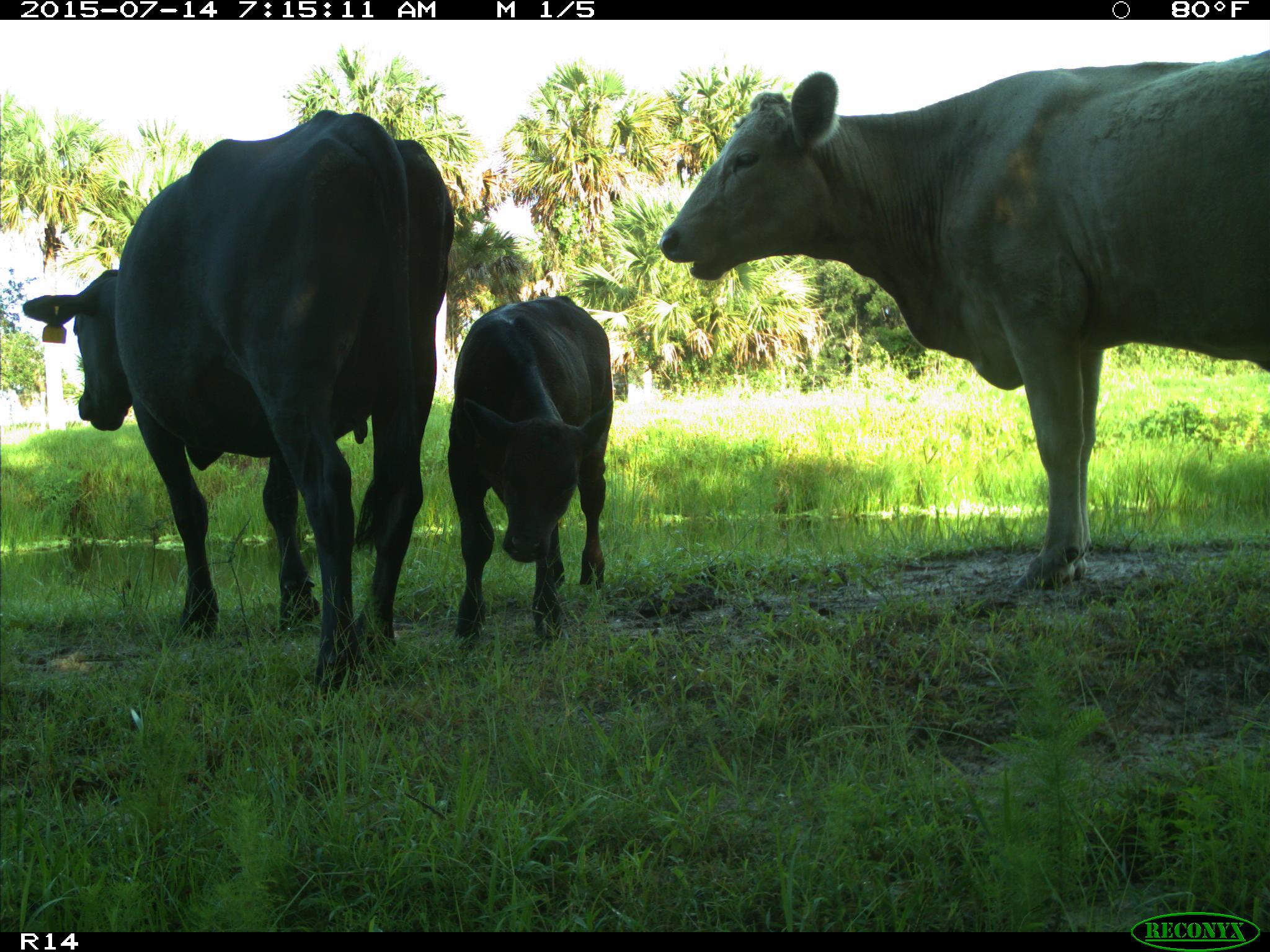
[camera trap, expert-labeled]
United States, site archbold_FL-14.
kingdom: Animalia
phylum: Chordata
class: Mammalia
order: Artiodactyla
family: Bovidae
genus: Bos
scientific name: Bos taurus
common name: domestic cow